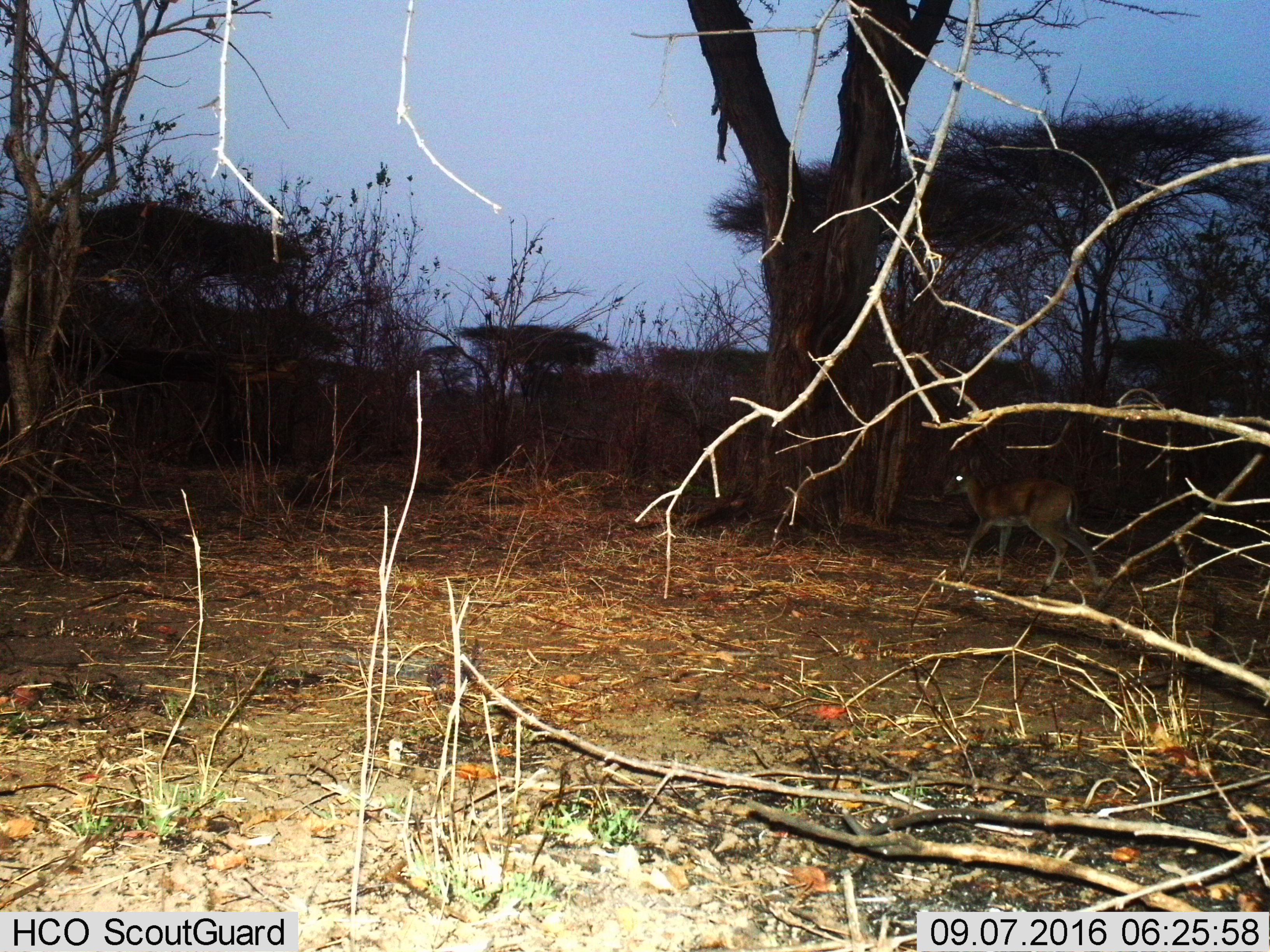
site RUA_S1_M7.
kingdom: Animalia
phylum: Chordata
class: Mammalia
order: Artiodactyla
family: Bovidae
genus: Sylvicapra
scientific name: Sylvicapra grimmia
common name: common duiker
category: duikercommongrey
Duikercommongrey (common duiker) (Sylvicapra grimmia), count 1. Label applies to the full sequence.